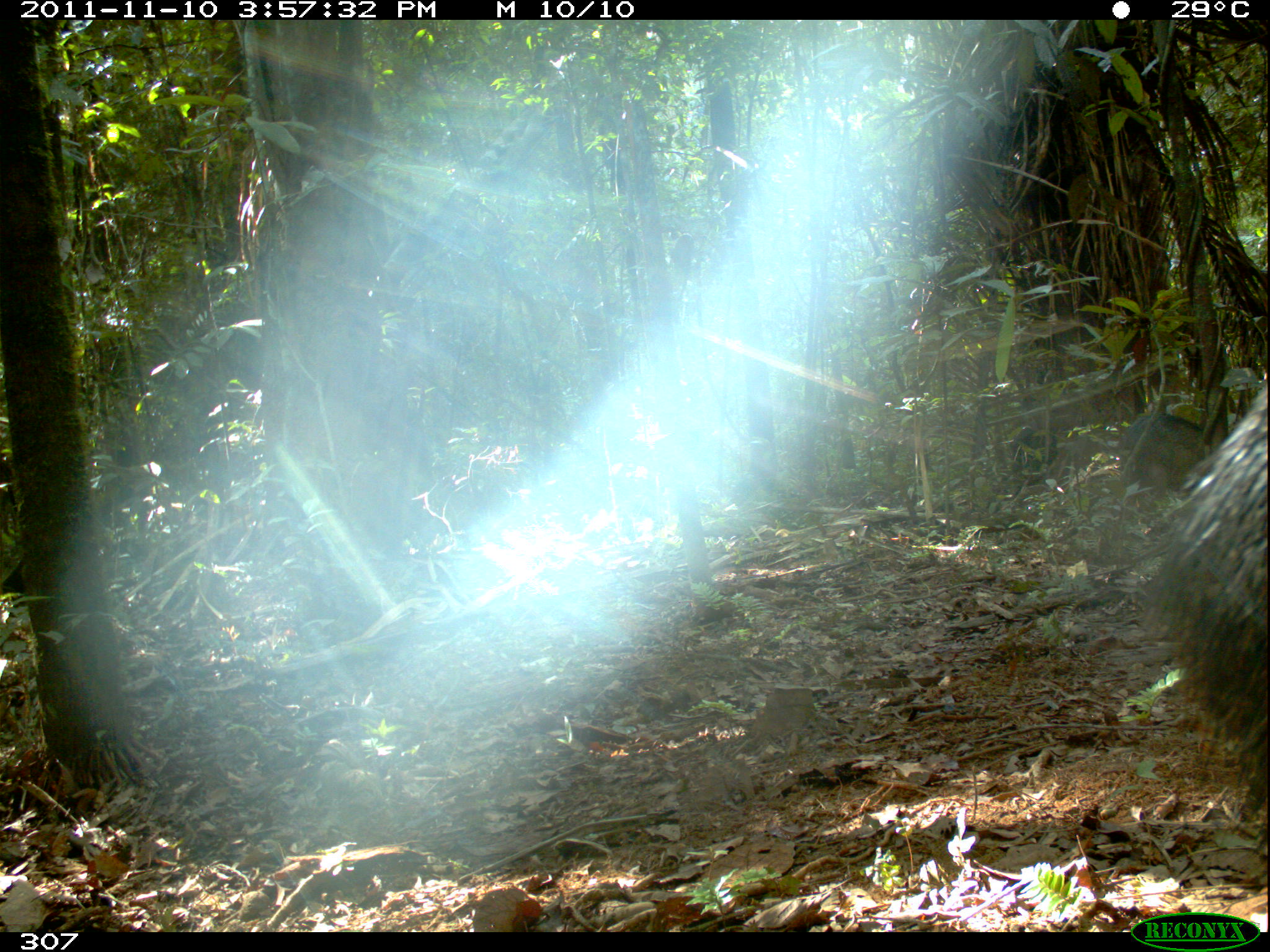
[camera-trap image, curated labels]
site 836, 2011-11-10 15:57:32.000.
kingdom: Animalia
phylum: Chordata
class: Mammalia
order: Artiodactyla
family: Tayassuidae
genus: Tayassu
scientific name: Tayassu pecari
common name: white-lipped peccary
Tayassu pecari (white-lipped peccary).